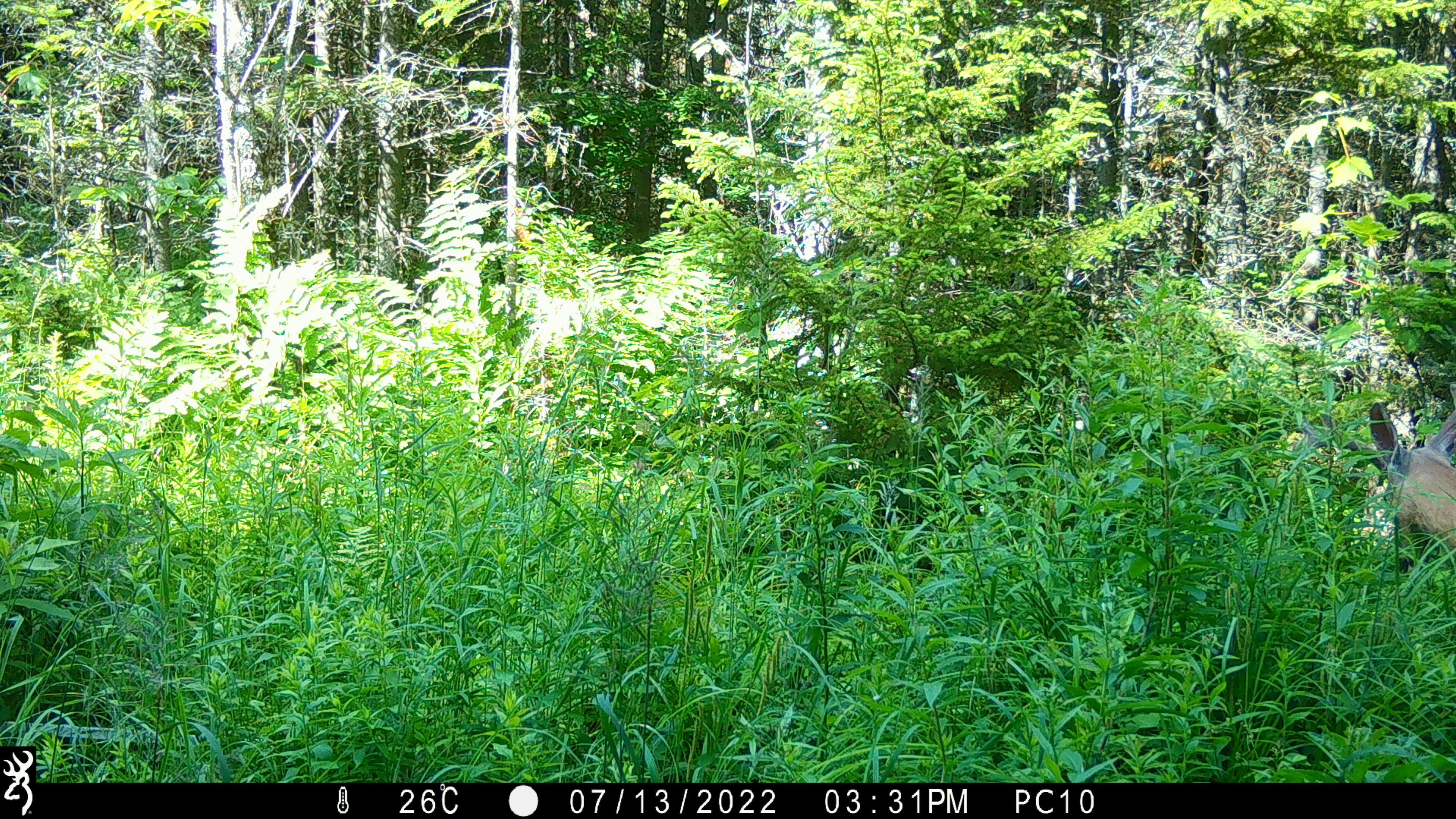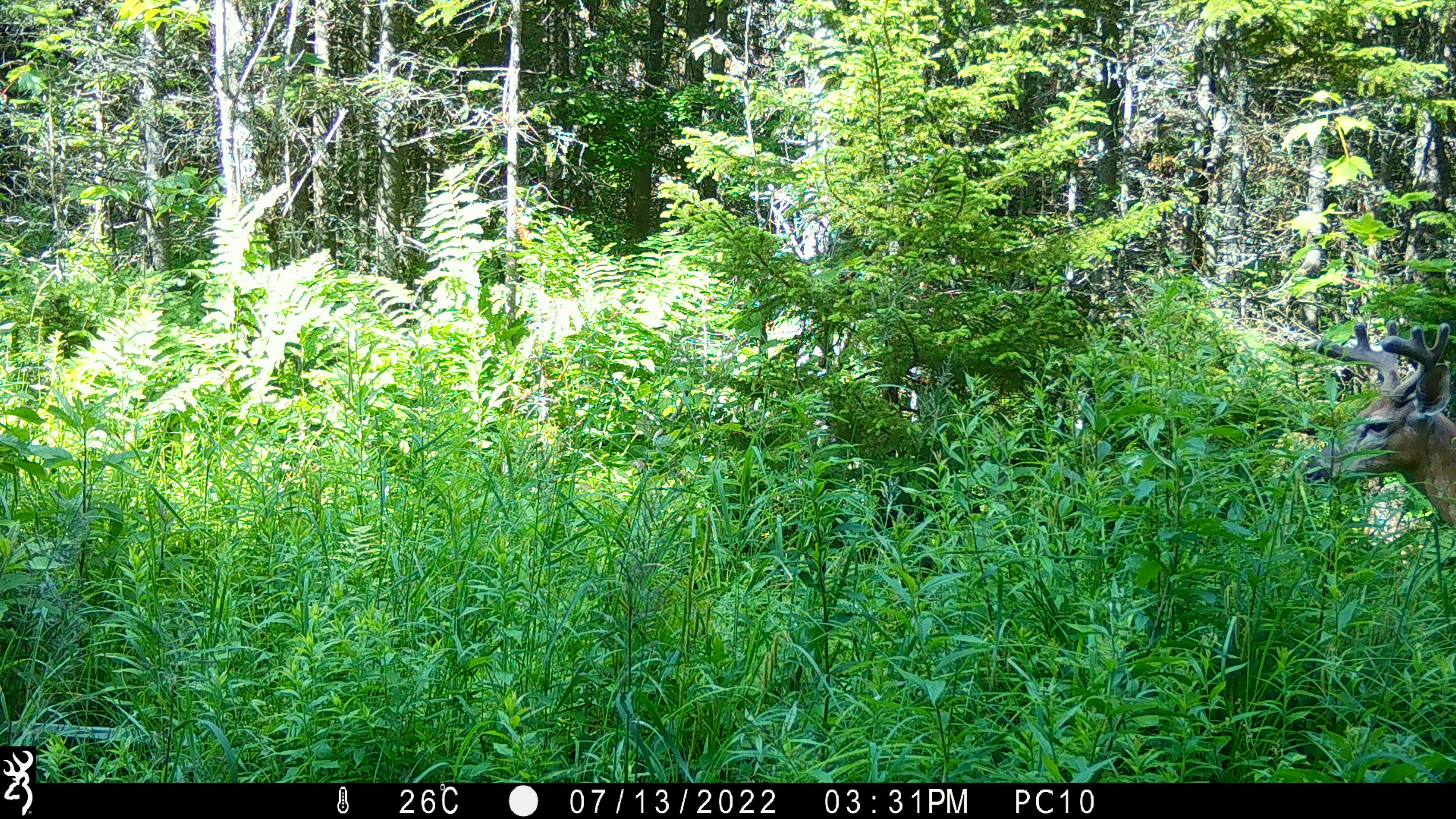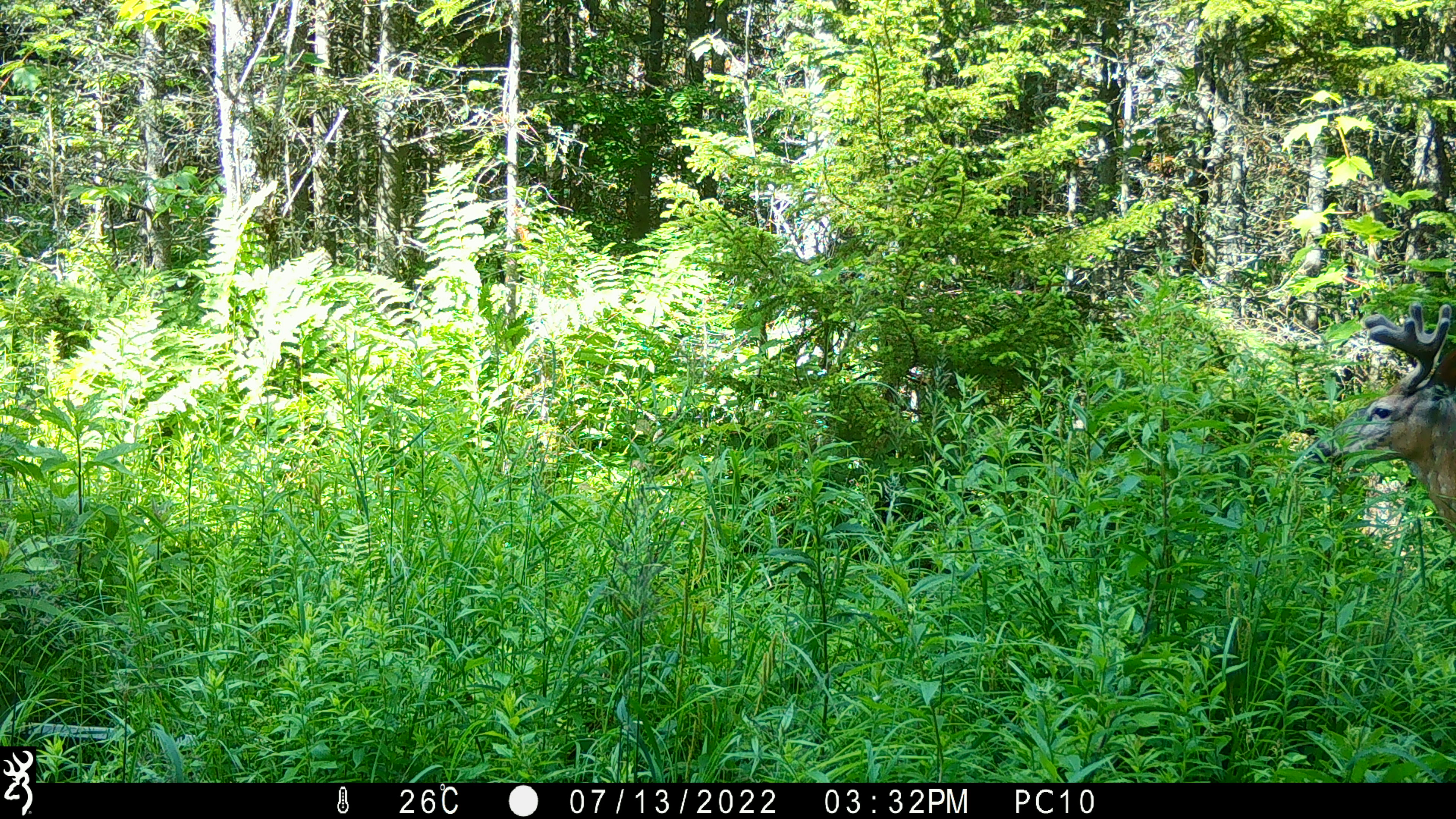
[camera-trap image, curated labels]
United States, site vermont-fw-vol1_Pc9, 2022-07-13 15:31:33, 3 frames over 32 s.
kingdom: Animalia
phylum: Chordata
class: Mammalia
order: Artiodactyla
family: Cervidae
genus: Odocoileus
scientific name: Odocoileus virginianus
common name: white-tailed deer